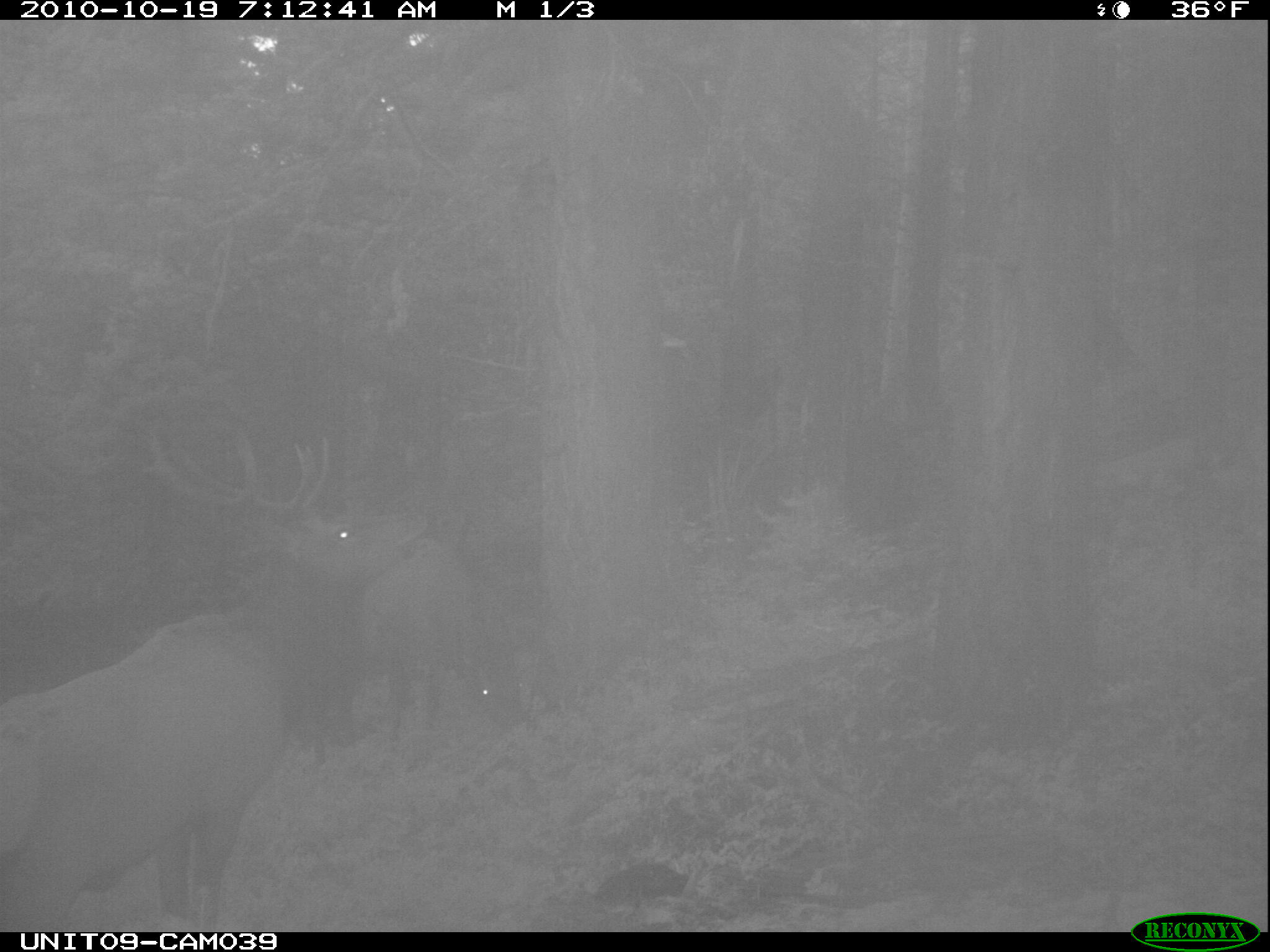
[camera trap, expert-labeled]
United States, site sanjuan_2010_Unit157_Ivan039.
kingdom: Animalia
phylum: Chordata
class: Mammalia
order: Artiodactyla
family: Cervidae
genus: Cervus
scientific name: Cervus elaphus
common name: red deer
Cervus elaphus (red deer).